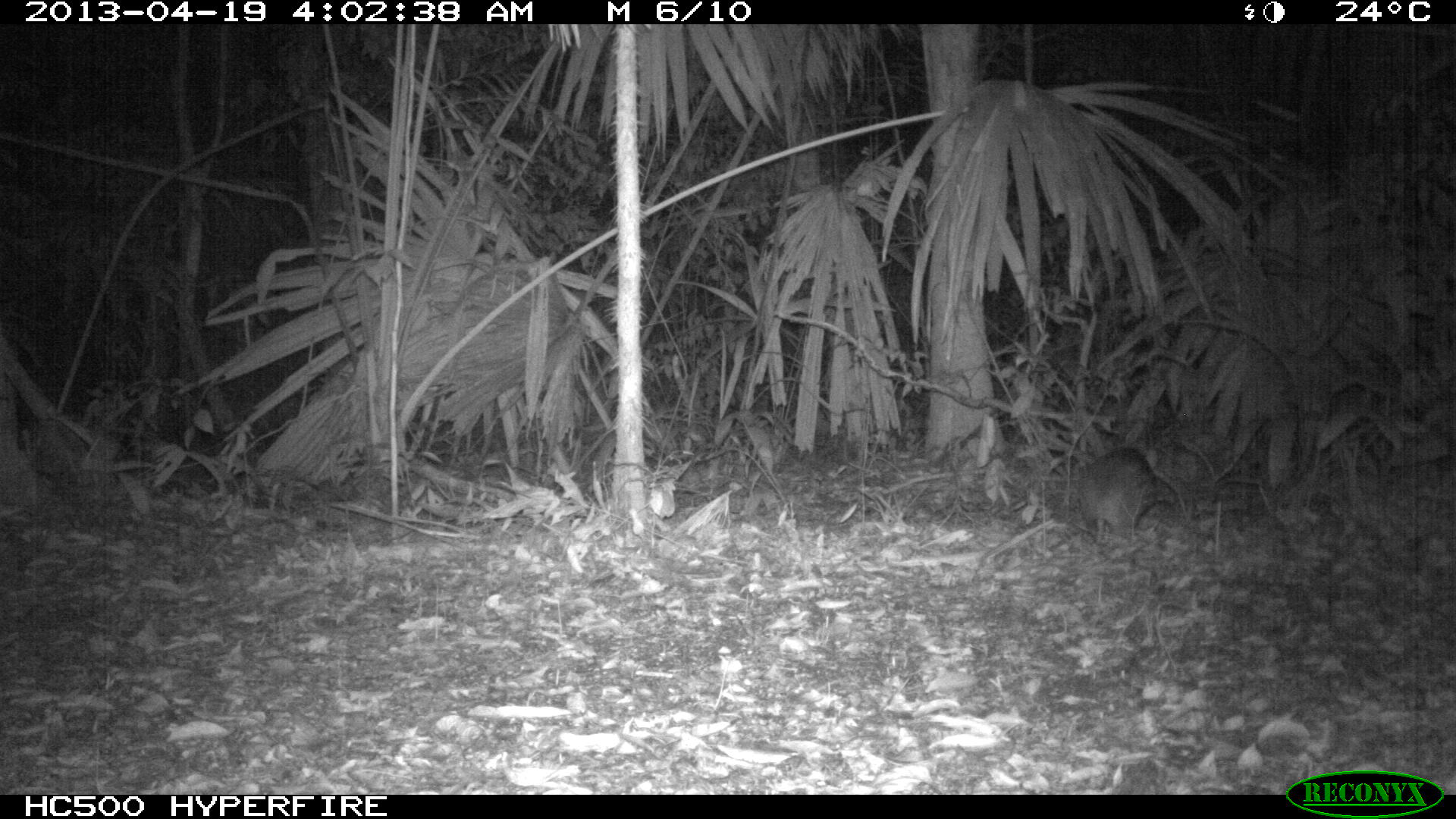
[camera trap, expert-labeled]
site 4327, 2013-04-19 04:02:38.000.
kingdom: Animalia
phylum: Chordata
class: Mammalia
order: Rodentia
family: Cuniculidae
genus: Cuniculus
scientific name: Cuniculus paca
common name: lowland paca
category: agouti paca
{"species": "agouti paca (lowland paca) (Cuniculus paca)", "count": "1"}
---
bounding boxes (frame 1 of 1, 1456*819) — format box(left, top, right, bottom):
agouti paca: box(1079, 446, 1180, 539)